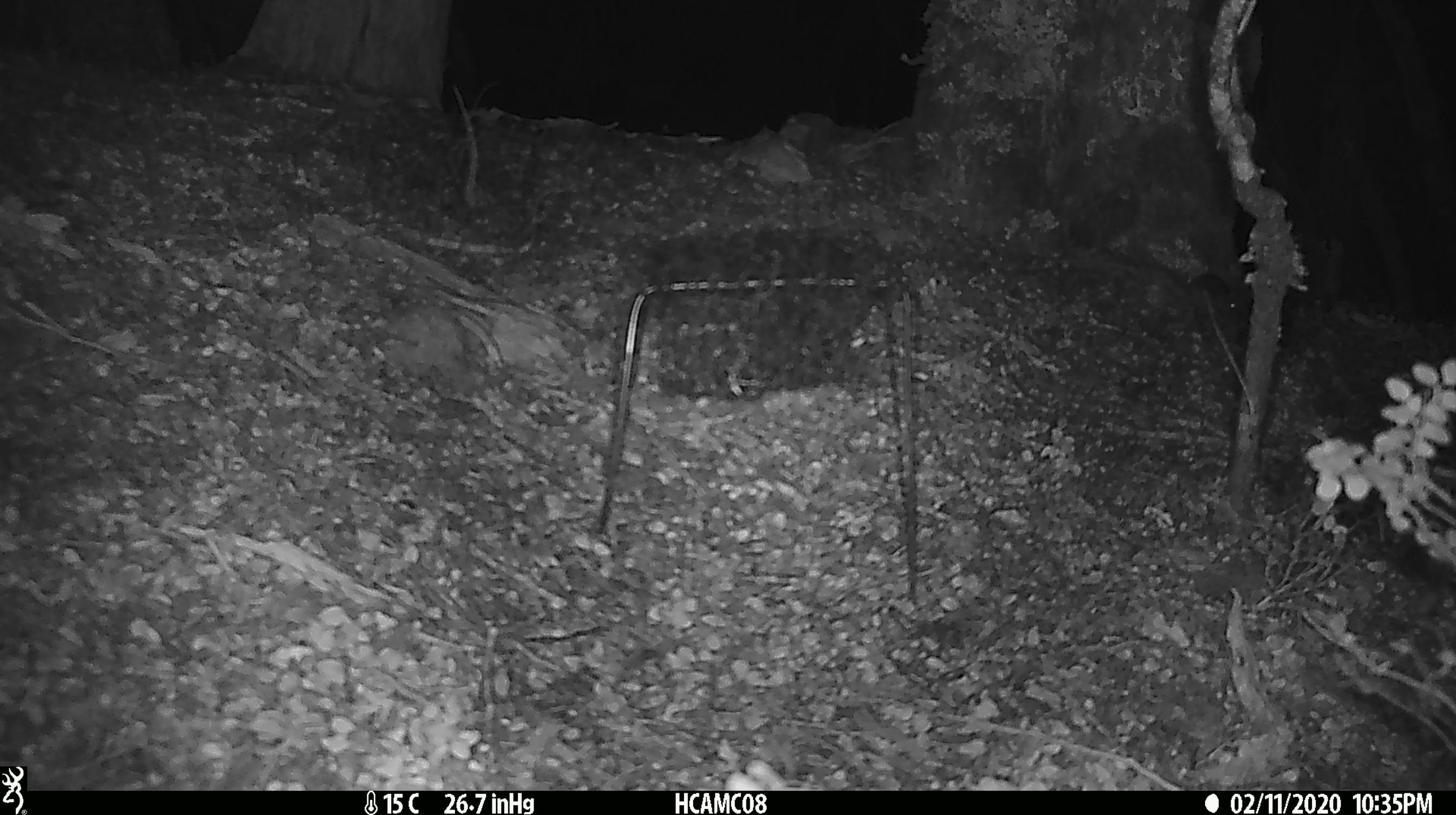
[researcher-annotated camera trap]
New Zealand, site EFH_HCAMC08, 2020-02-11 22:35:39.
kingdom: Animalia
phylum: Chordata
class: Mammalia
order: Rodentia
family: Muridae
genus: Mus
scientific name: Mus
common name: mouse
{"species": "mouse (Mus)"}